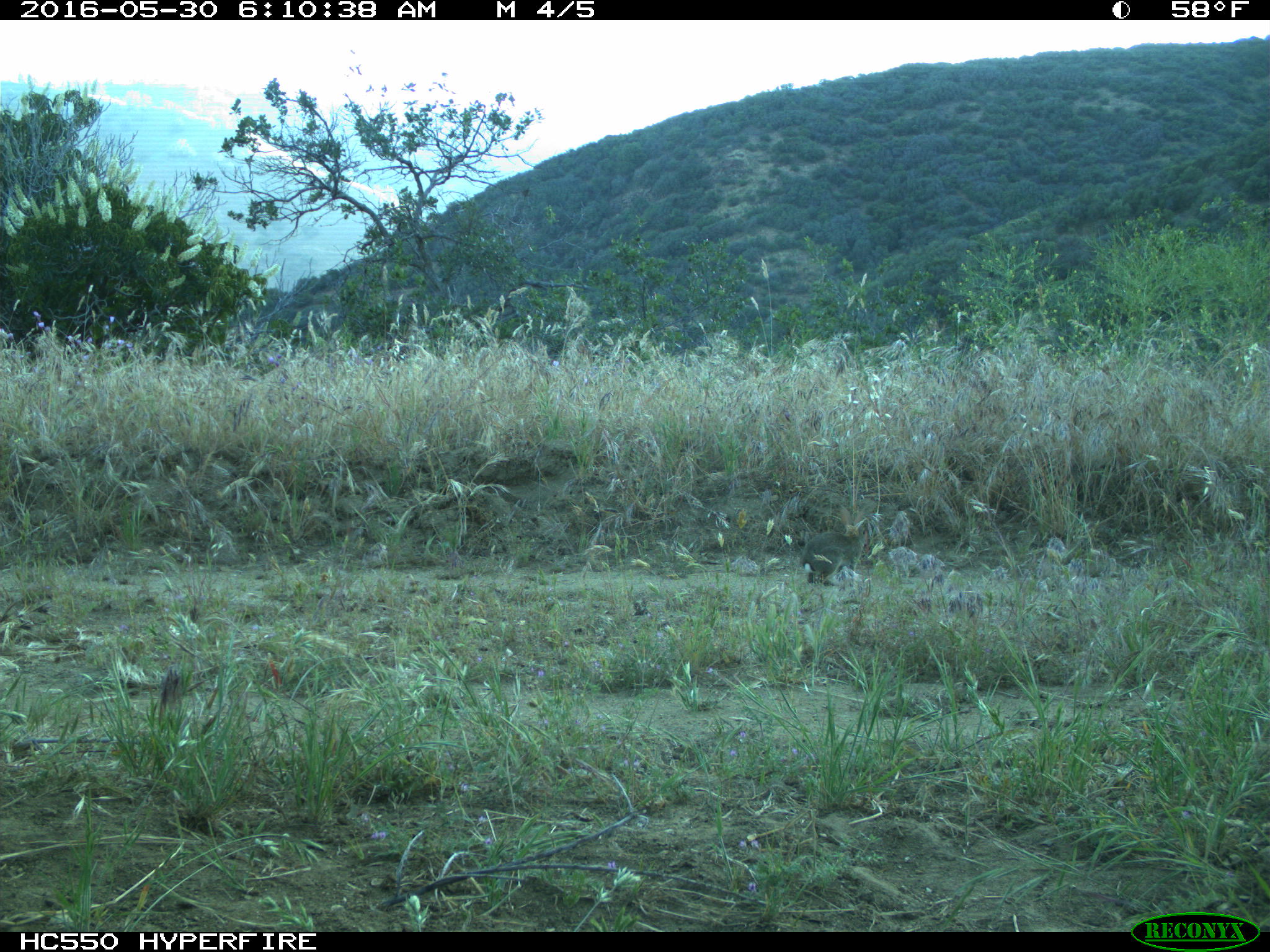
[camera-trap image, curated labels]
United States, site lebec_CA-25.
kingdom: Animalia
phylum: Chordata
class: Mammalia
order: Lagomorpha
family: Leporidae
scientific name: Leporidae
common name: rabbits and hares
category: unidentified rabbit